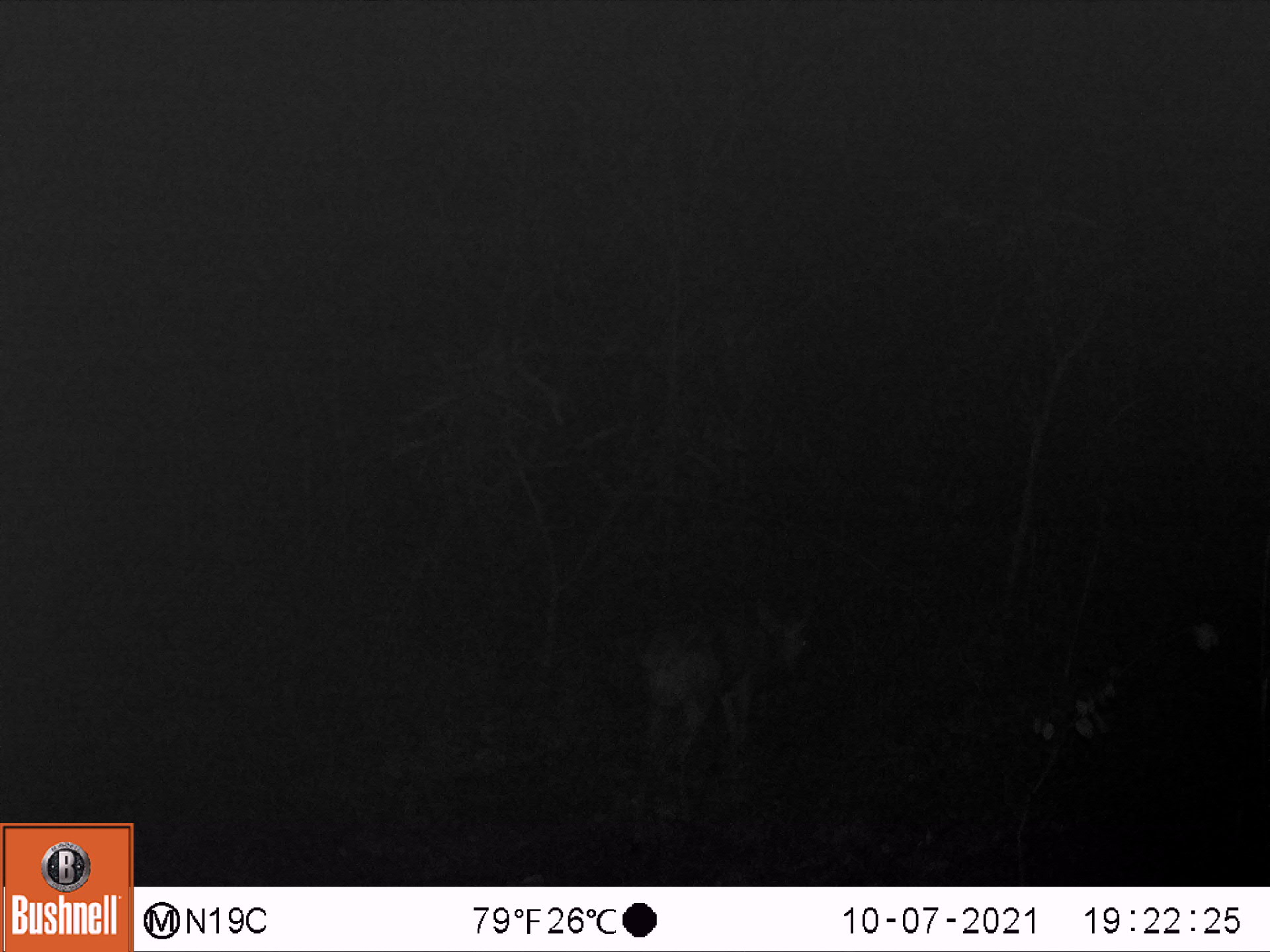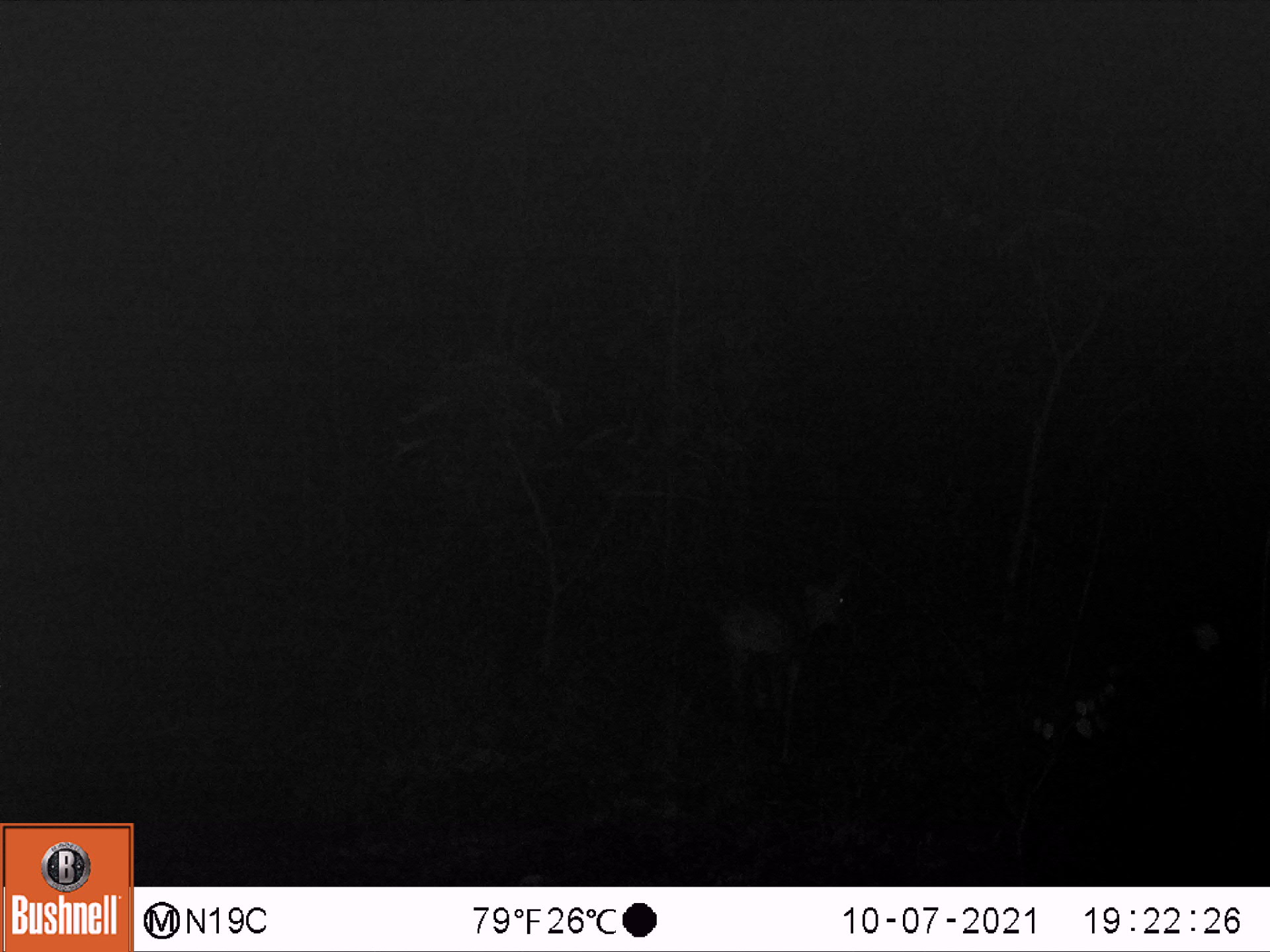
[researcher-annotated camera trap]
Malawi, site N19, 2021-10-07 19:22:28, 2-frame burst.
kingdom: Animalia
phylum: Chordata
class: Mammalia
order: Artiodactyla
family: Bovidae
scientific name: Antilopinae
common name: small antelope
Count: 1.